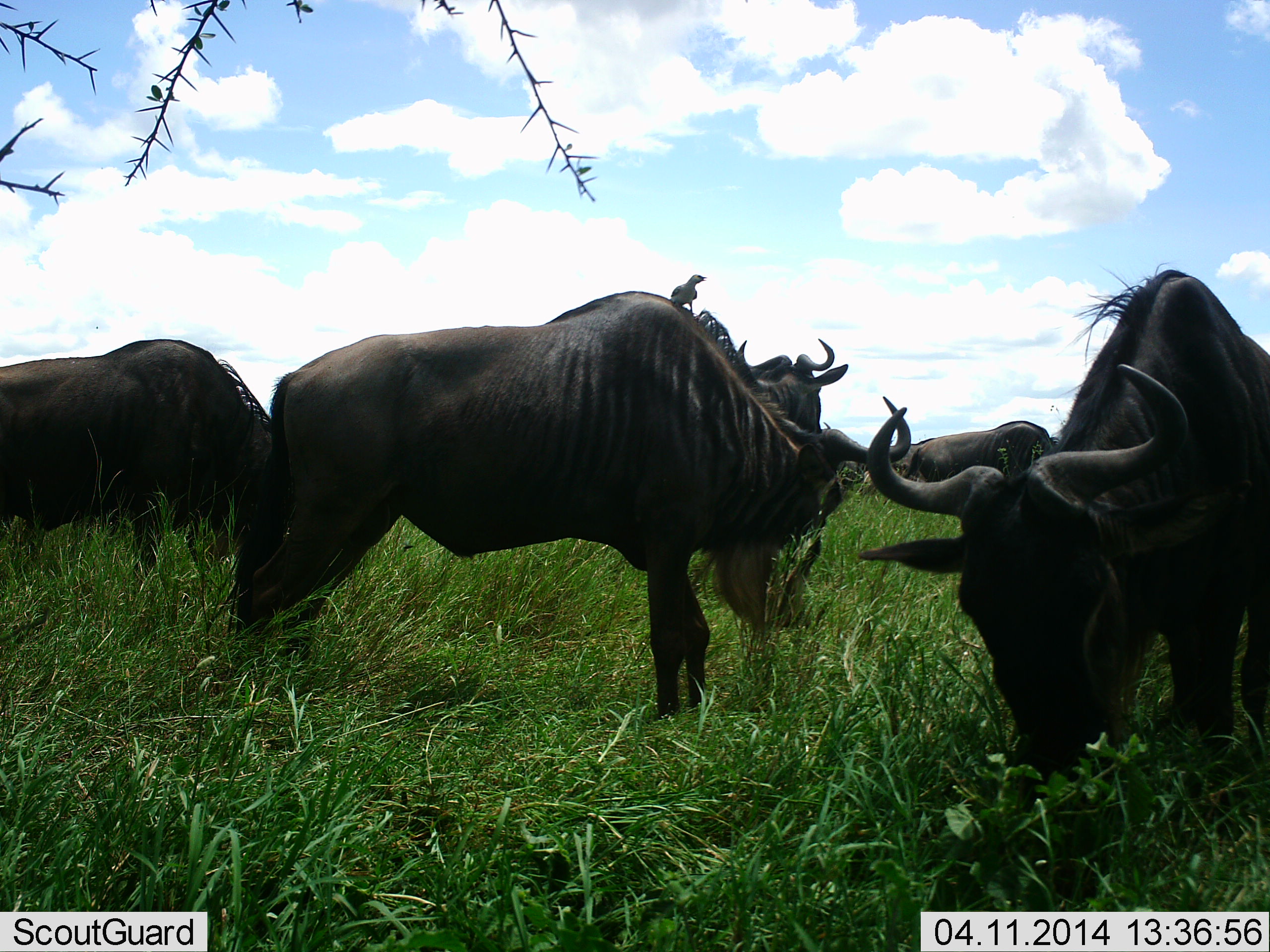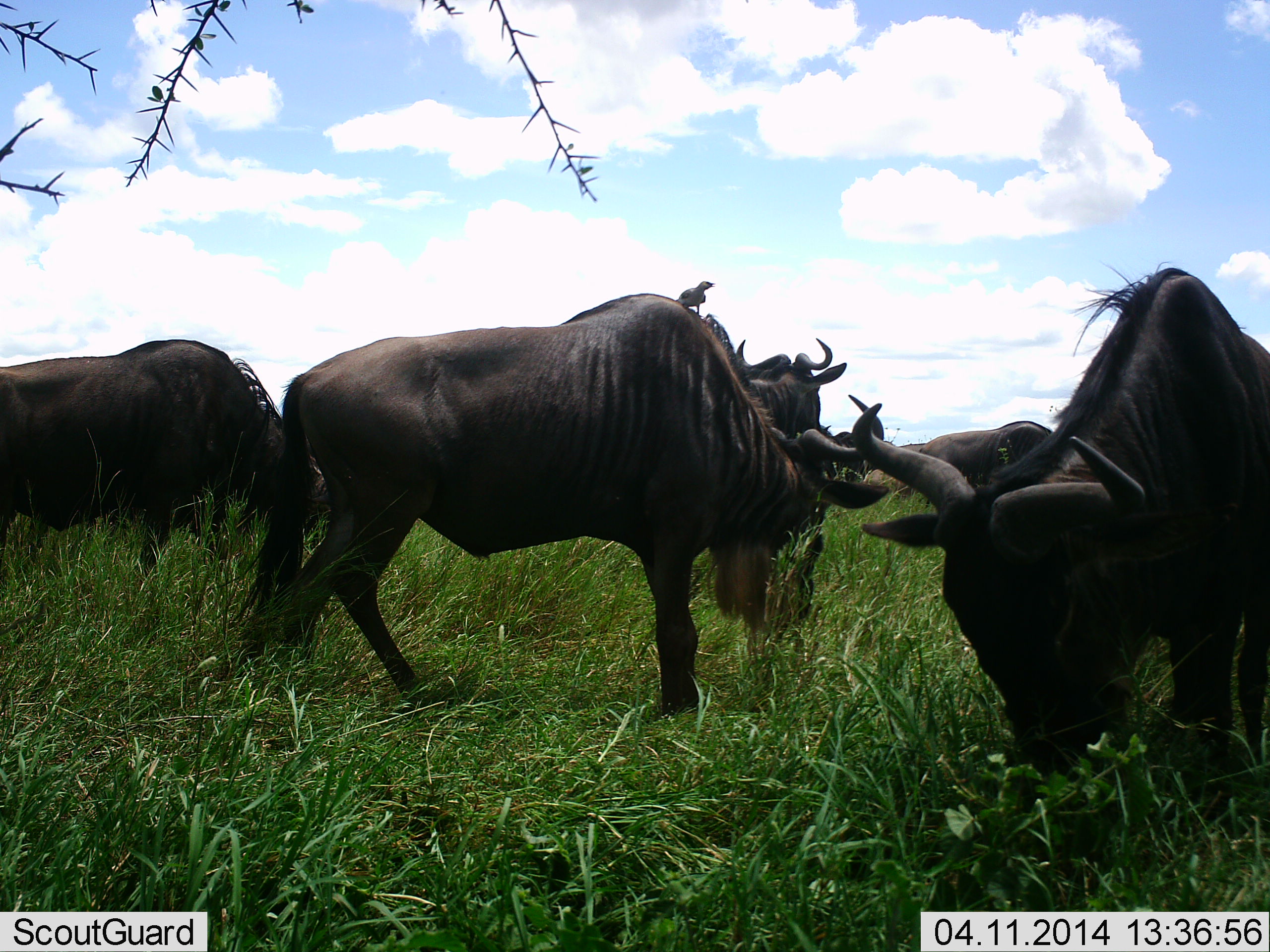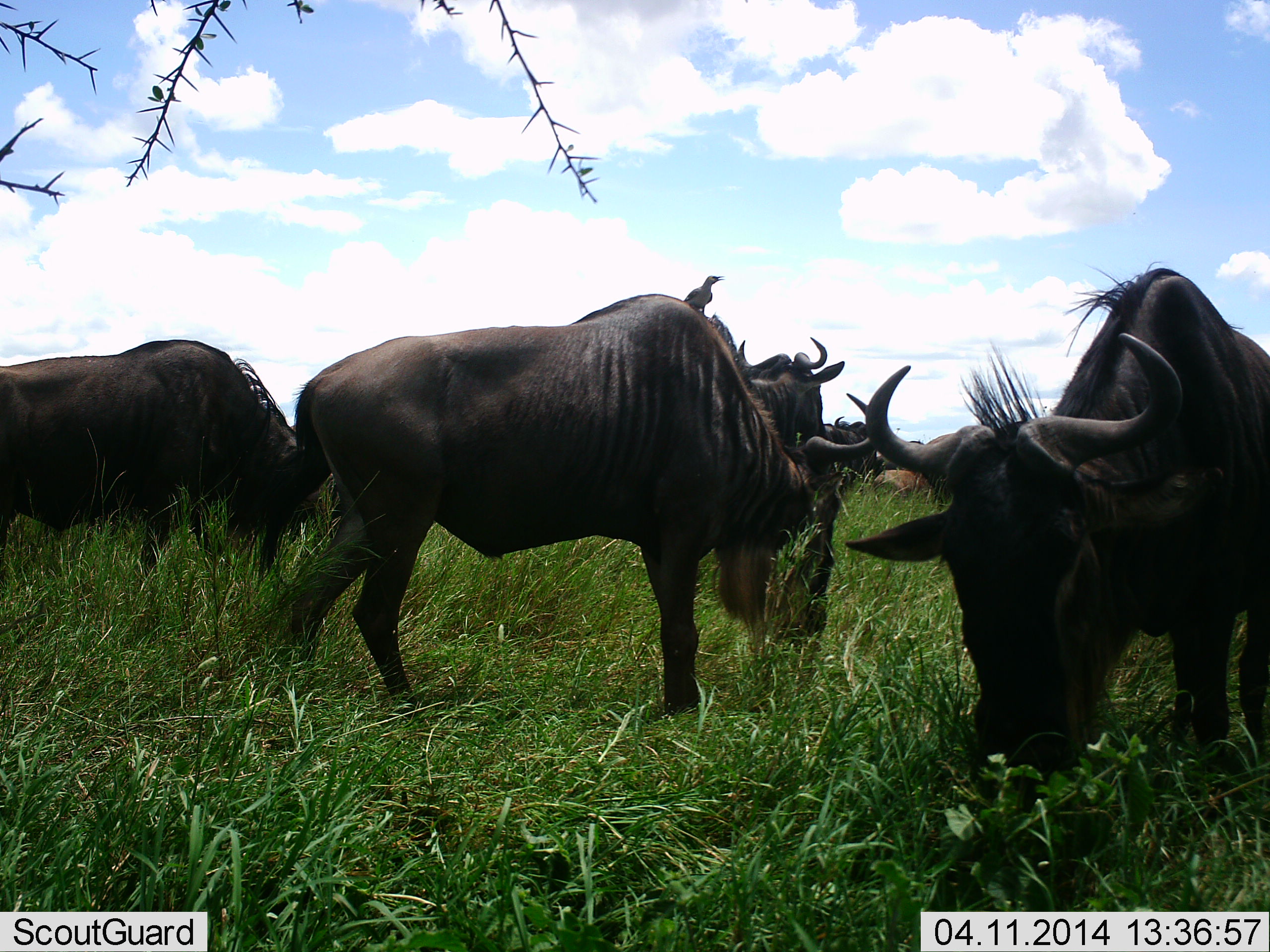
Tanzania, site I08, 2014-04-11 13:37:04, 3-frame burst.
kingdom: Animalia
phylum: Chordata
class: Mammalia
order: Artiodactyla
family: Bovidae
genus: Connochaetes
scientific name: Connochaetes taurinus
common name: blue wildebeest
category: wildebeest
Wildebeest (blue wildebeest) (Connochaetes taurinus), count 5. Behavior (volunteer vote fractions): standing 74%, resting 11%, moving 16%, interacting 0%. Young present (vote fraction): 0%. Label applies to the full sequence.